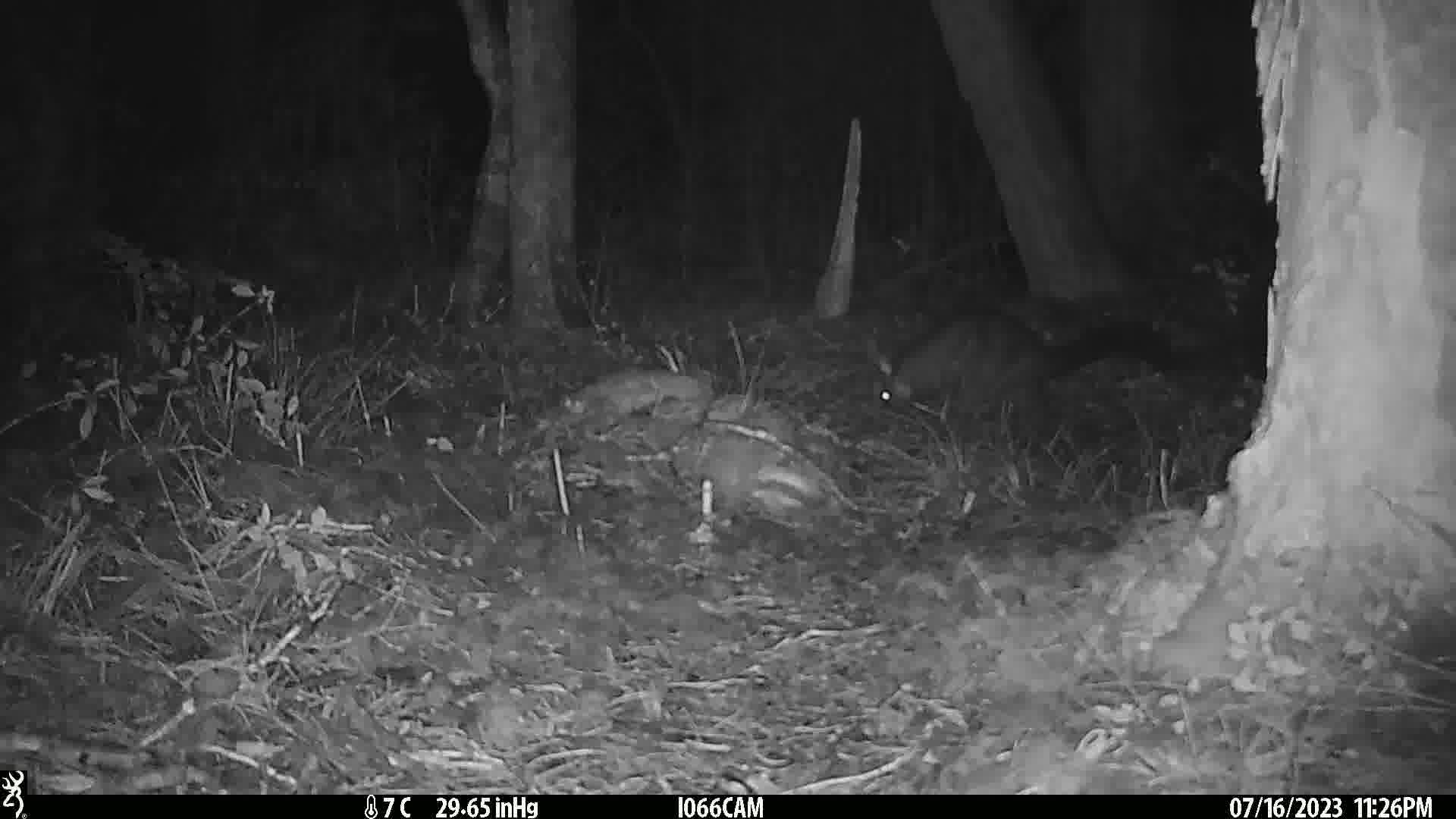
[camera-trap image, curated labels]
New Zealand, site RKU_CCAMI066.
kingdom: Animalia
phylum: Chordata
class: Mammalia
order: Diprotodontia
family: Phalangeridae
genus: Trichosurus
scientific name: Trichosurus vulpecula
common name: common brushtail possum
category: possum